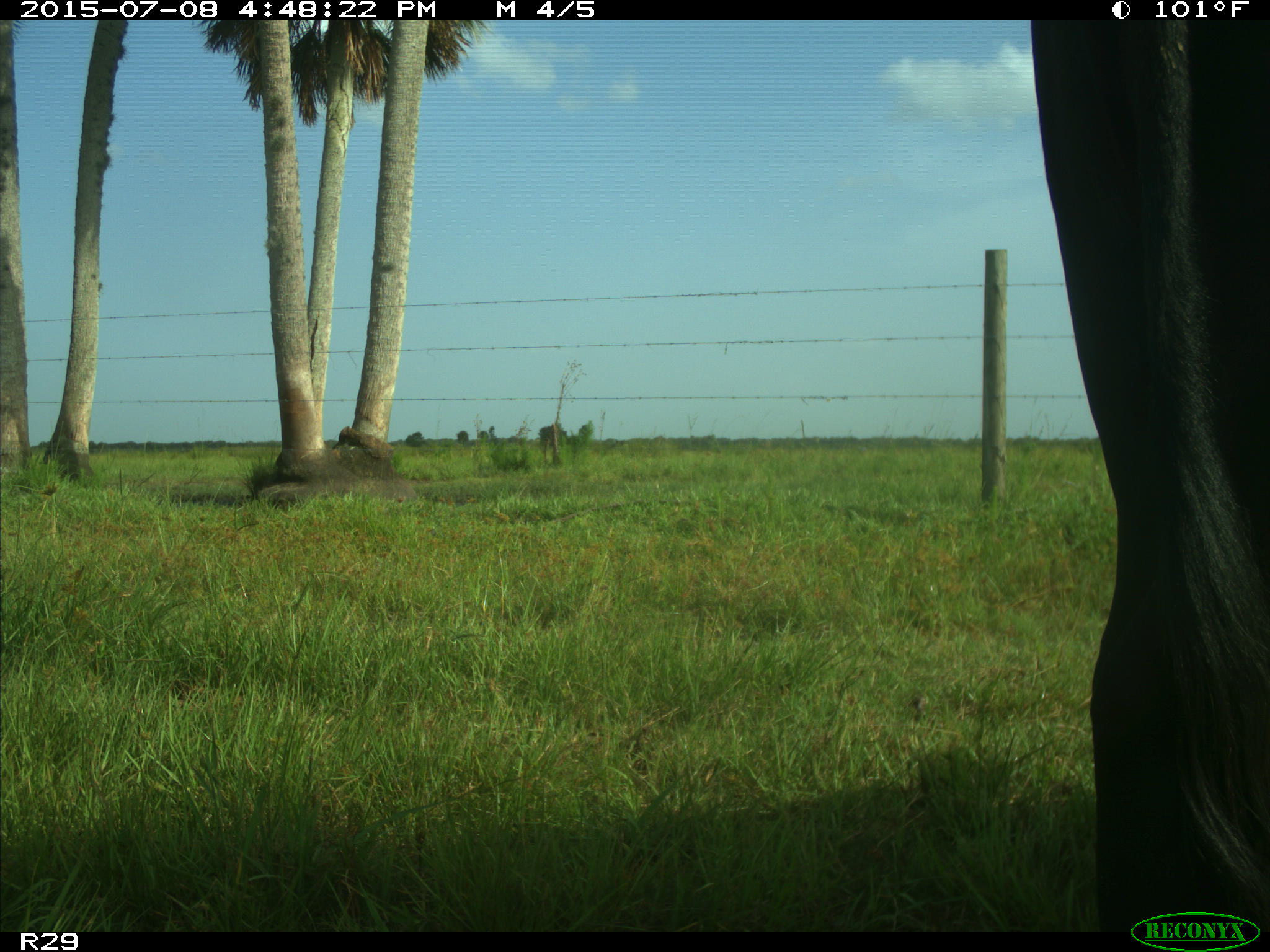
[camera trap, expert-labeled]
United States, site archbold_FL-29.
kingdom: Animalia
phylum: Chordata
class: Mammalia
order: Artiodactyla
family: Bovidae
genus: Bos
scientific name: Bos taurus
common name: domestic cow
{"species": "Bos taurus (domestic cow)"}